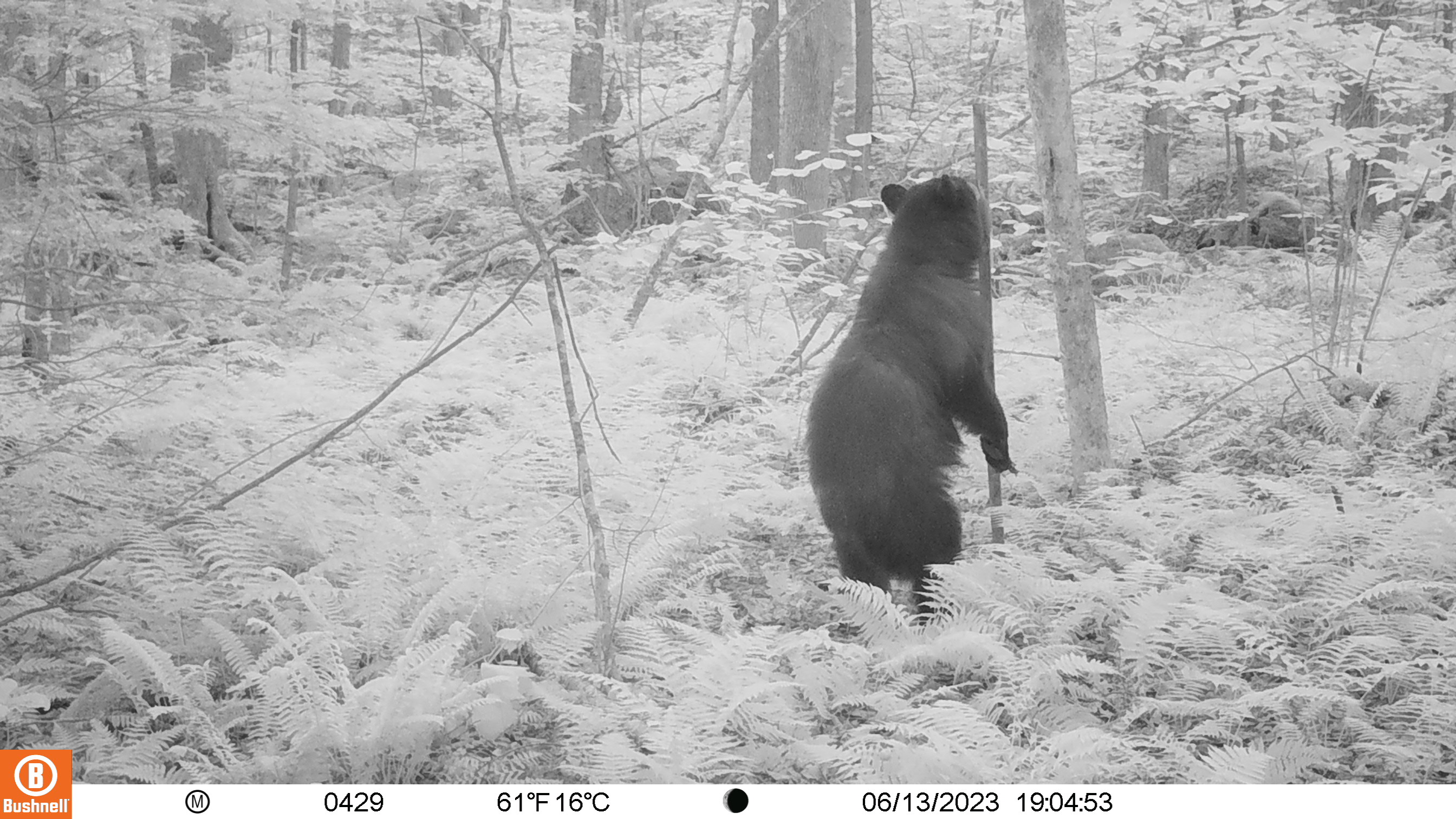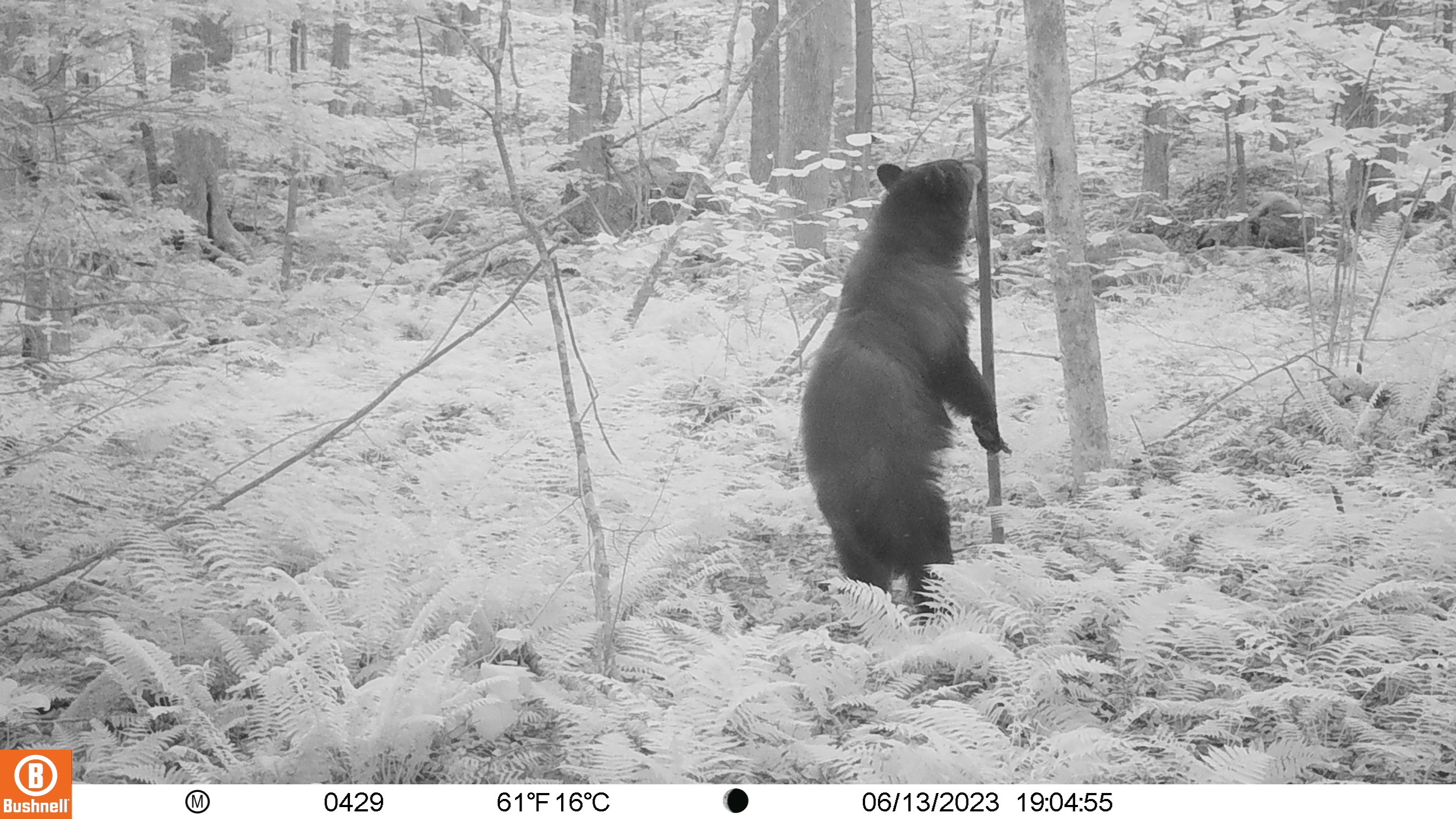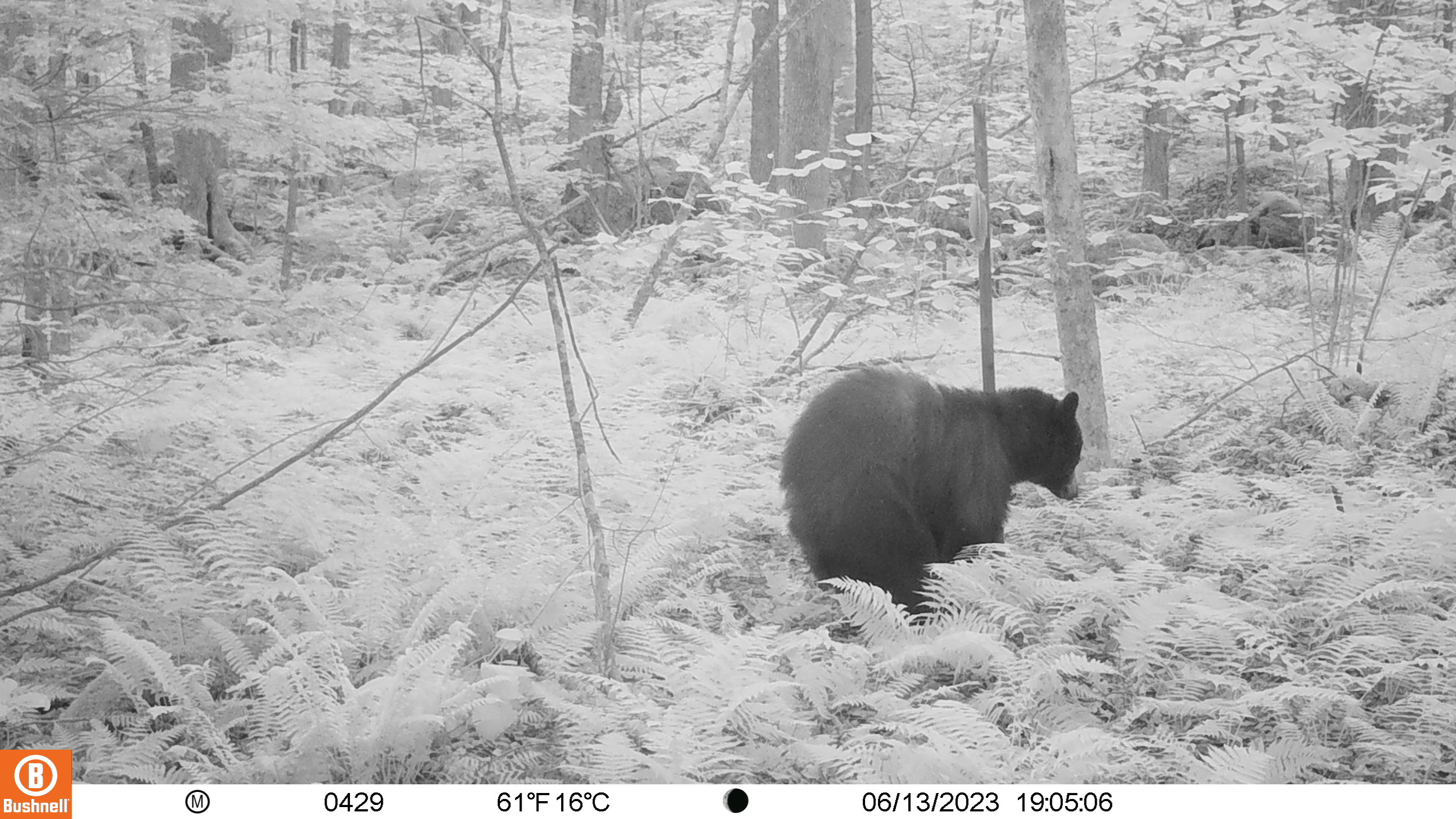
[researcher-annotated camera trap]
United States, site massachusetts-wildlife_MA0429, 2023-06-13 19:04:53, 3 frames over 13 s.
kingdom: Animalia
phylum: Chordata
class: Mammalia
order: Carnivora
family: Ursidae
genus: Ursus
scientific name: Ursus americanus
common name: black bear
Black bear (Ursus americanus).